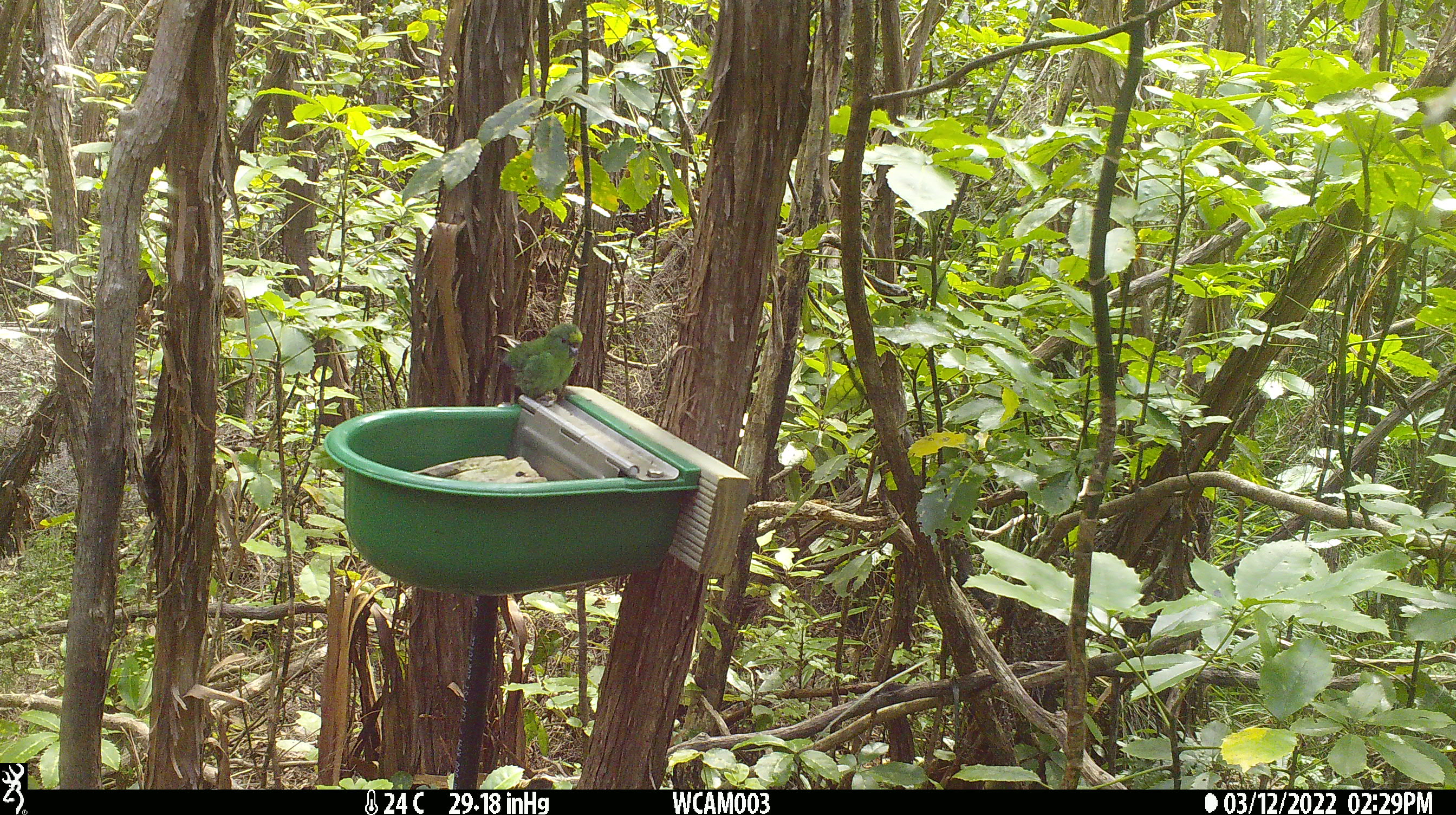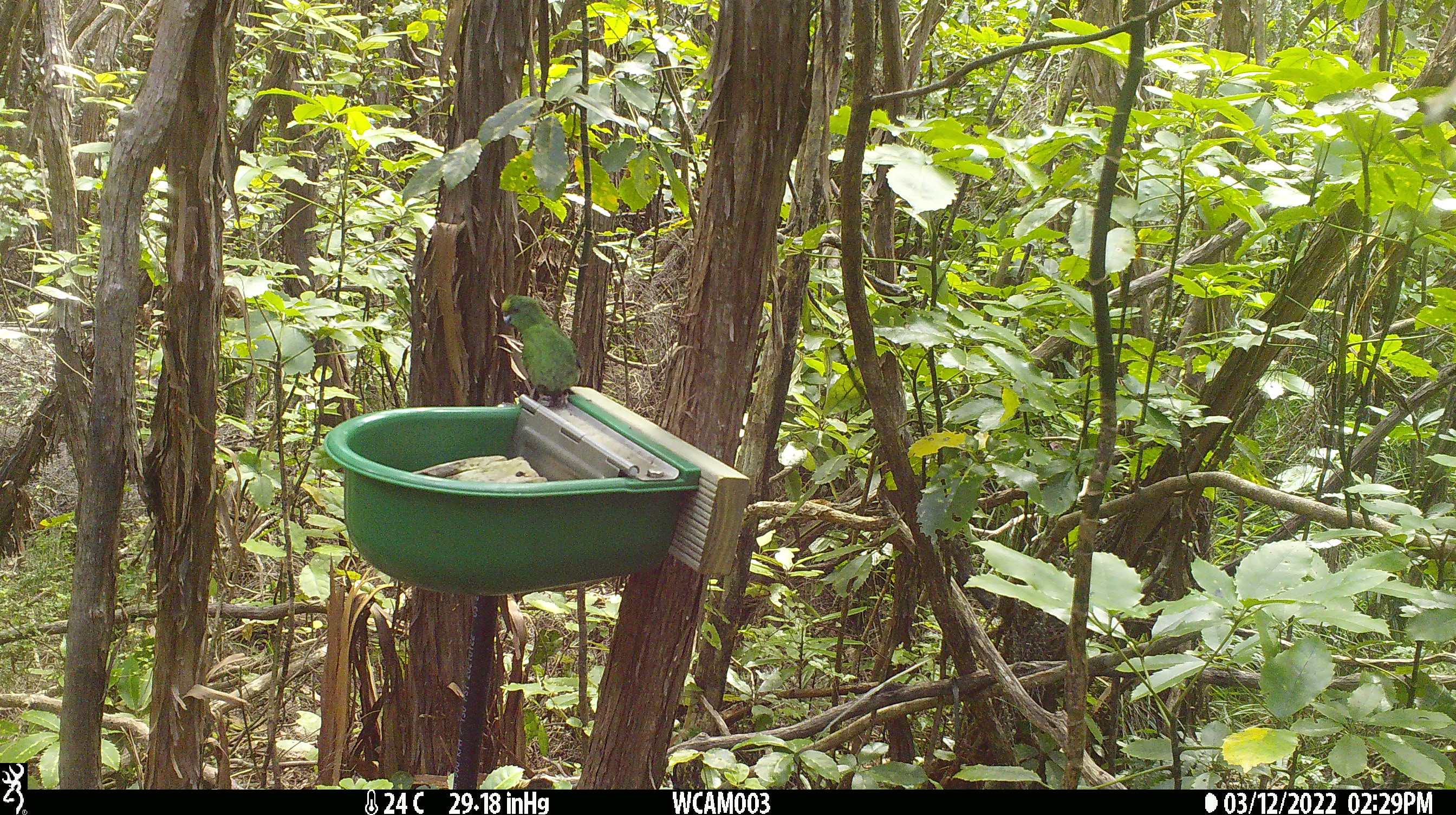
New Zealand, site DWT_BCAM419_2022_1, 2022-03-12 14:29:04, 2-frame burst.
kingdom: Animalia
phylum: Chordata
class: Aves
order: Psittaciformes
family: Psittaculidae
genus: Cyanoramphus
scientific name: Cyanoramphus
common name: parakeet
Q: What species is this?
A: Parakeet (Cyanoramphus).